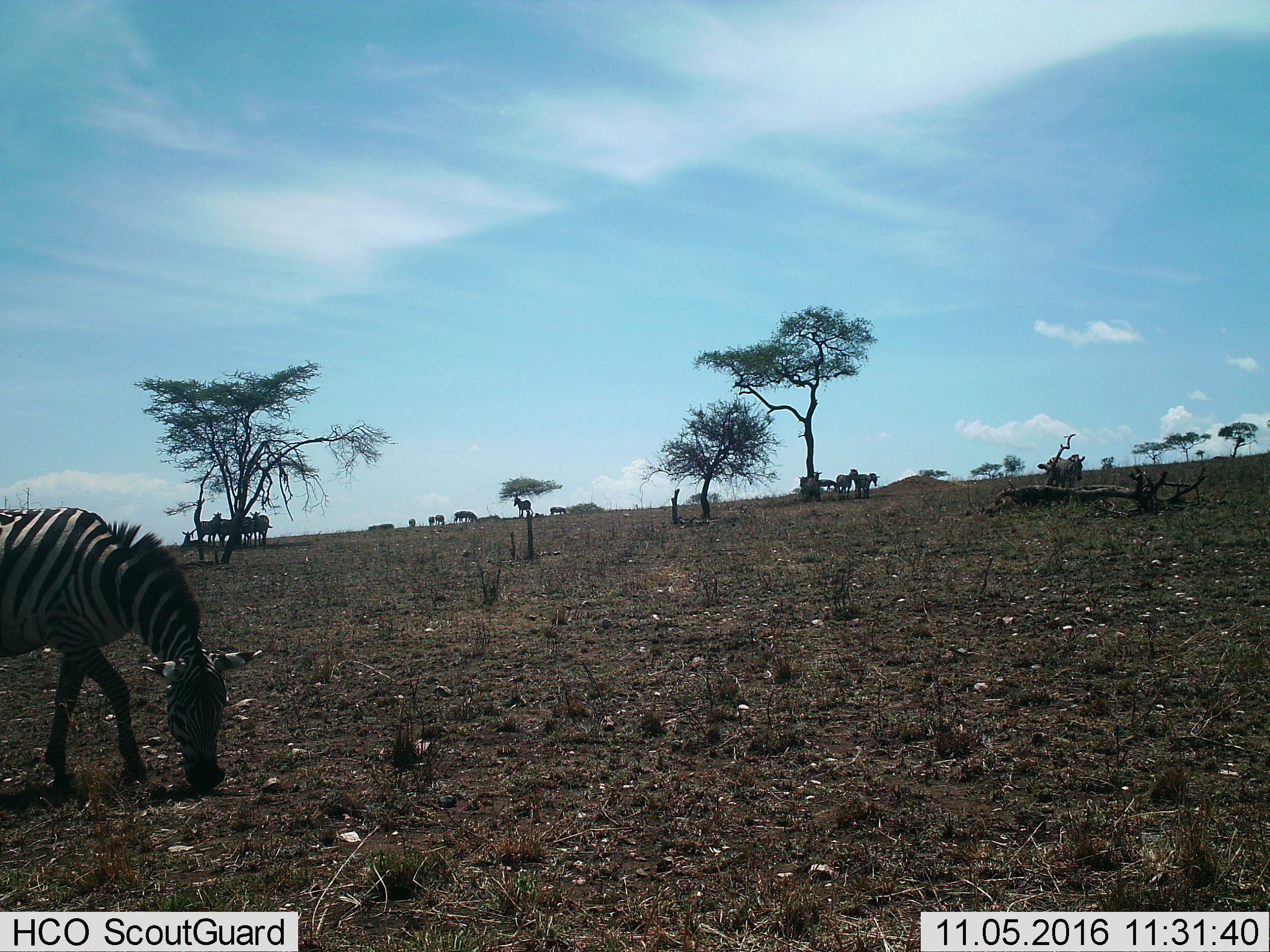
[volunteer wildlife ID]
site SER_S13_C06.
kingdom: Animalia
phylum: Chordata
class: Mammalia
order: Perissodactyla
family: Equidae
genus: Equus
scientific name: Equus quagga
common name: plains zebra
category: zebraplains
Zebraplains (plains zebra) (Equus quagga), count 11-50. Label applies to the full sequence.